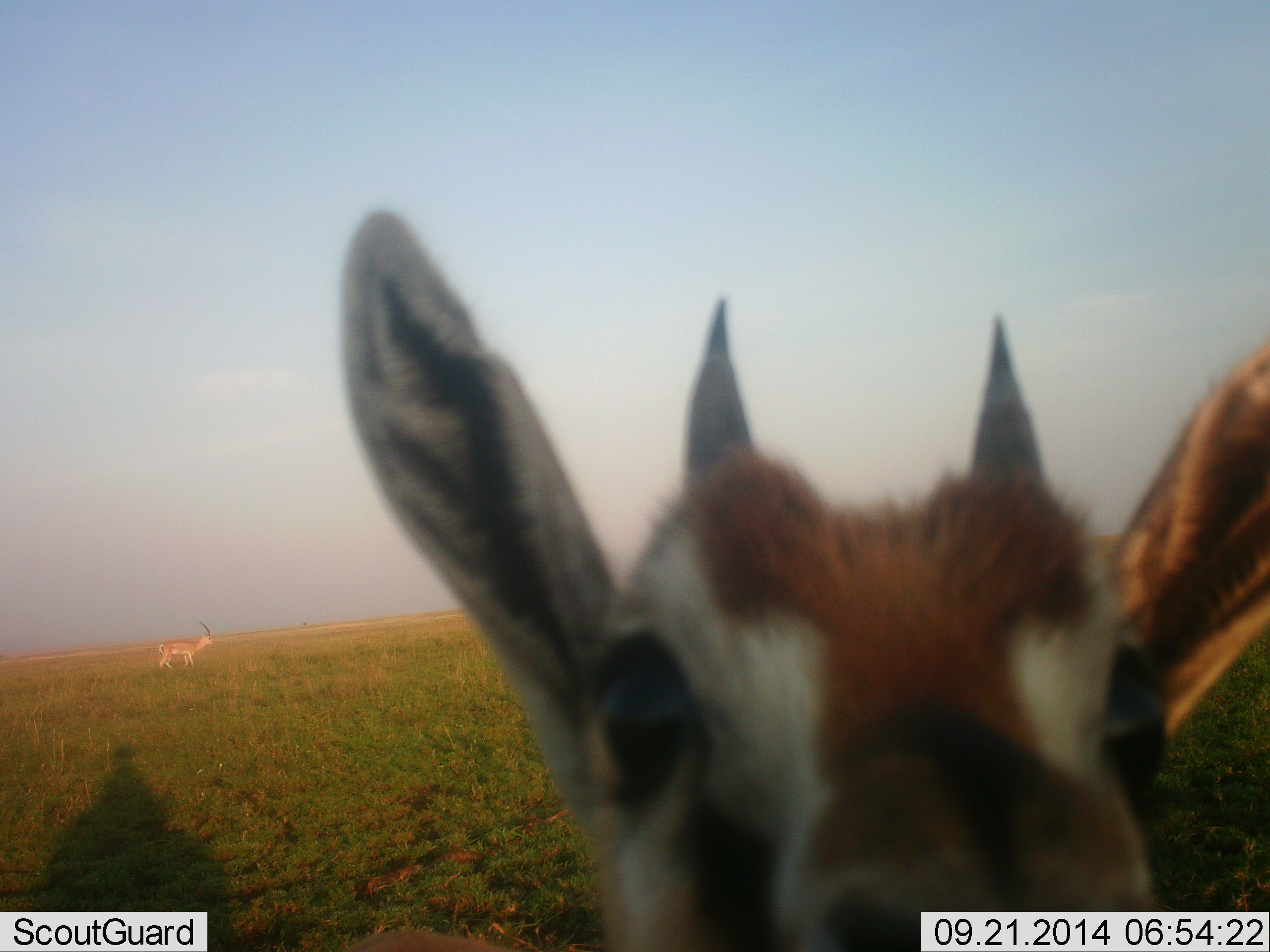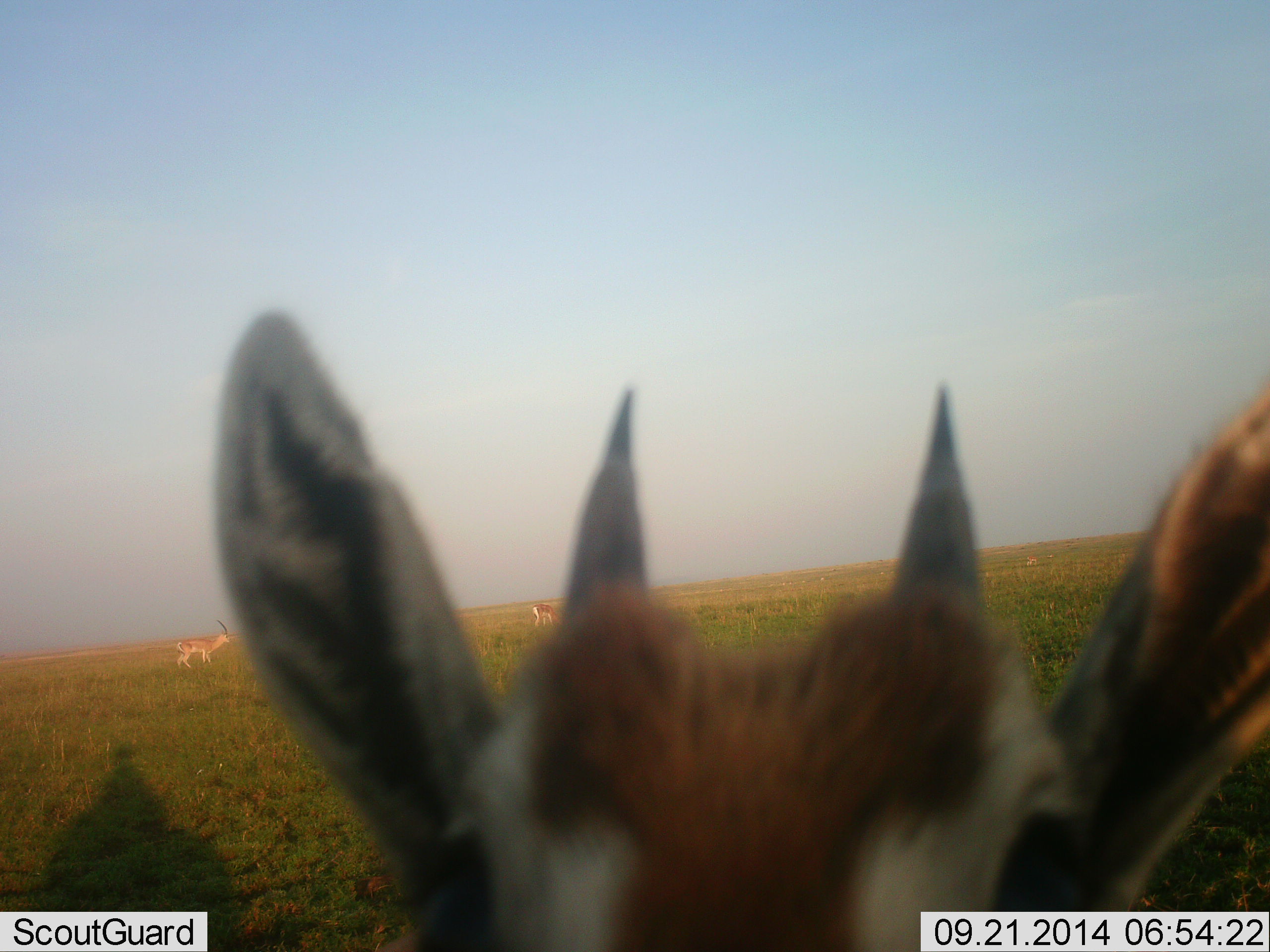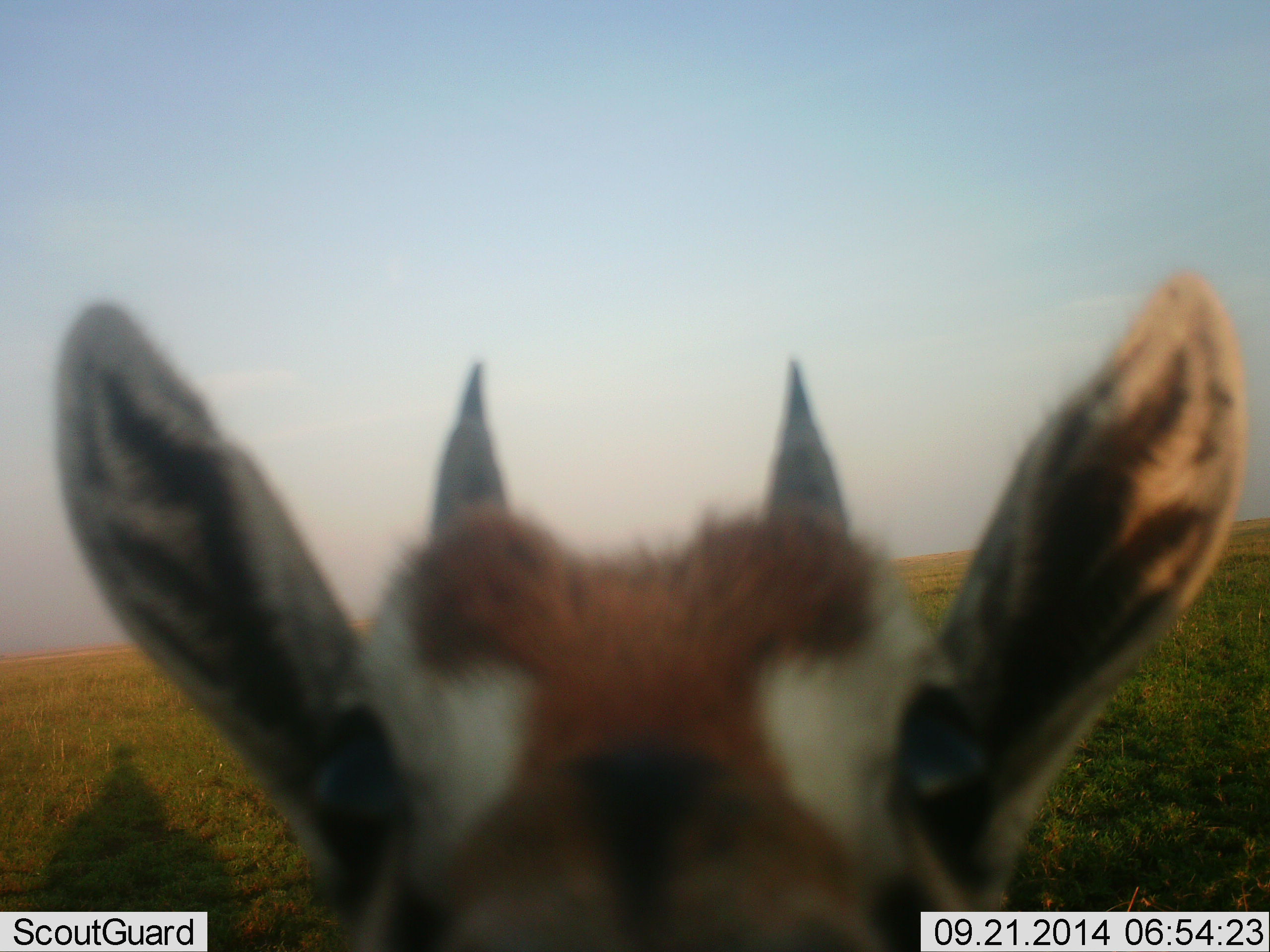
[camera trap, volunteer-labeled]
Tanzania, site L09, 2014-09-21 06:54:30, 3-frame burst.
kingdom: Animalia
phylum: Chordata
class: Mammalia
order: Artiodactyla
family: Bovidae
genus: Eudorcas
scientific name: Eudorcas thomsonii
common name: thomson's gazelle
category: gazellethomsons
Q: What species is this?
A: Gazellethomsons (thomson's gazelle) (Eudorcas thomsonii).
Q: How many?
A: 3.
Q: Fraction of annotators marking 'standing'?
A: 60%.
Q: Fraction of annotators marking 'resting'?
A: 0%.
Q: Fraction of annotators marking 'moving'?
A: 60%.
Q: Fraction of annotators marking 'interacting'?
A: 40%.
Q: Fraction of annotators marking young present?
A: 10%.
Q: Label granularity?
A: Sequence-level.